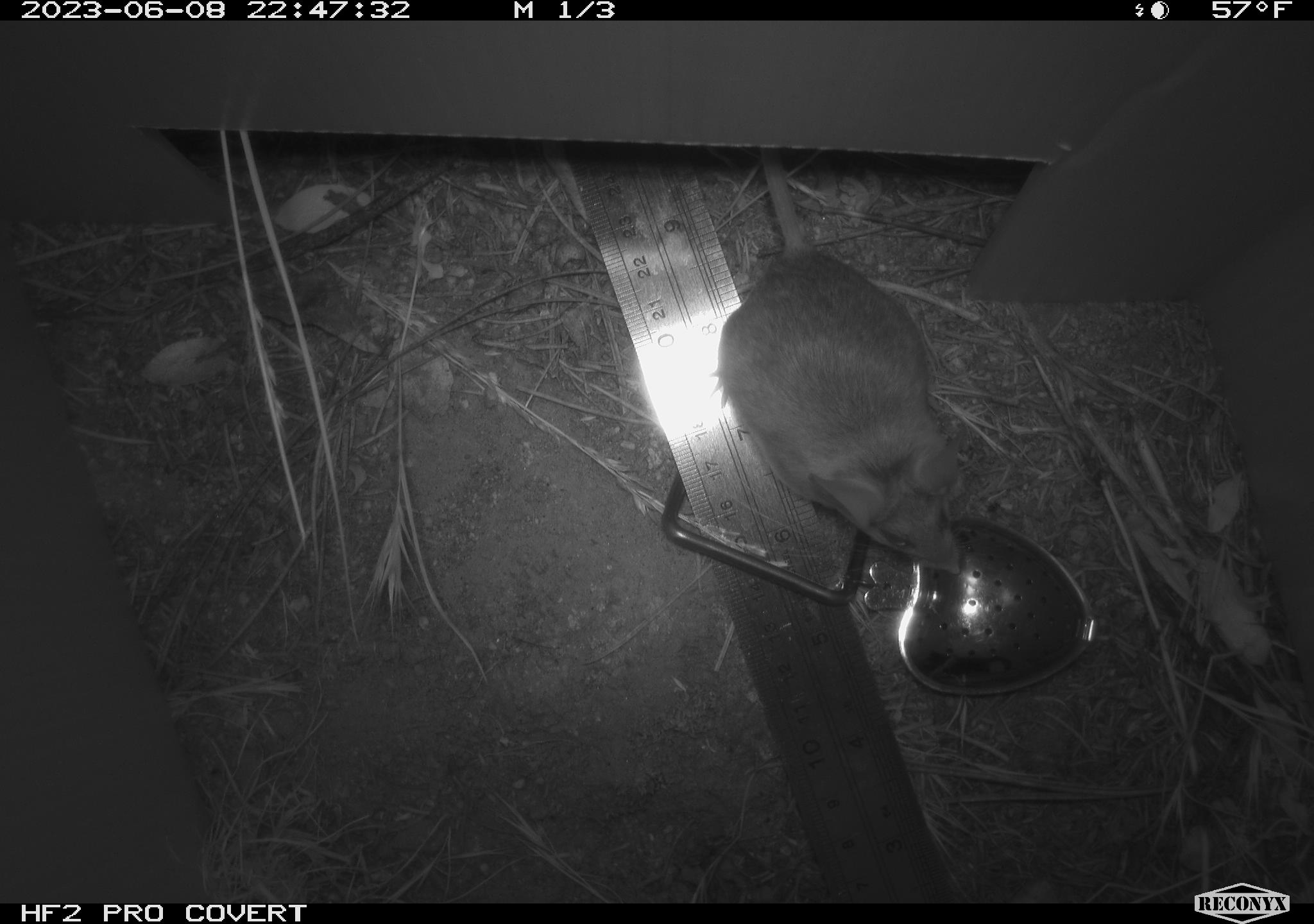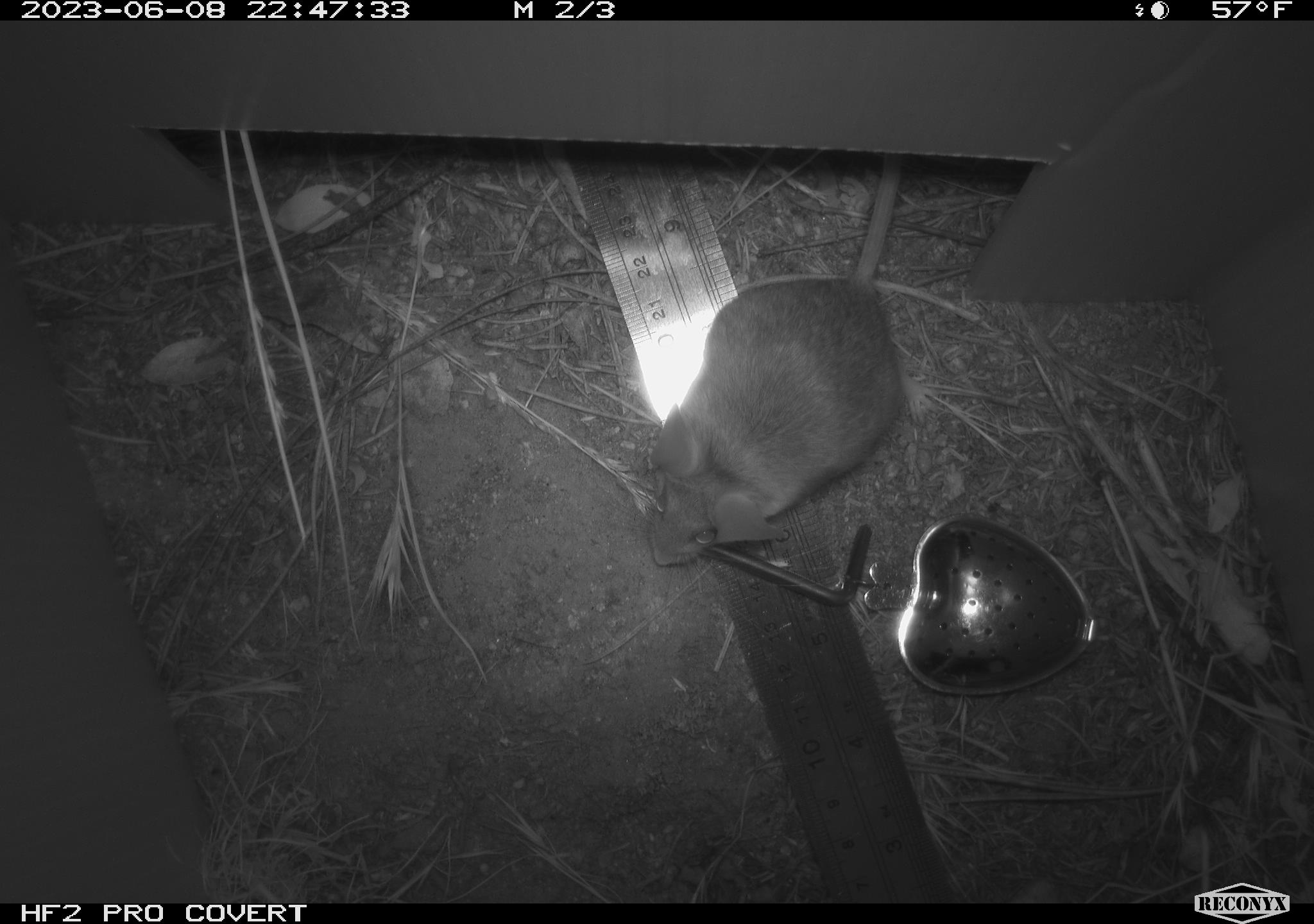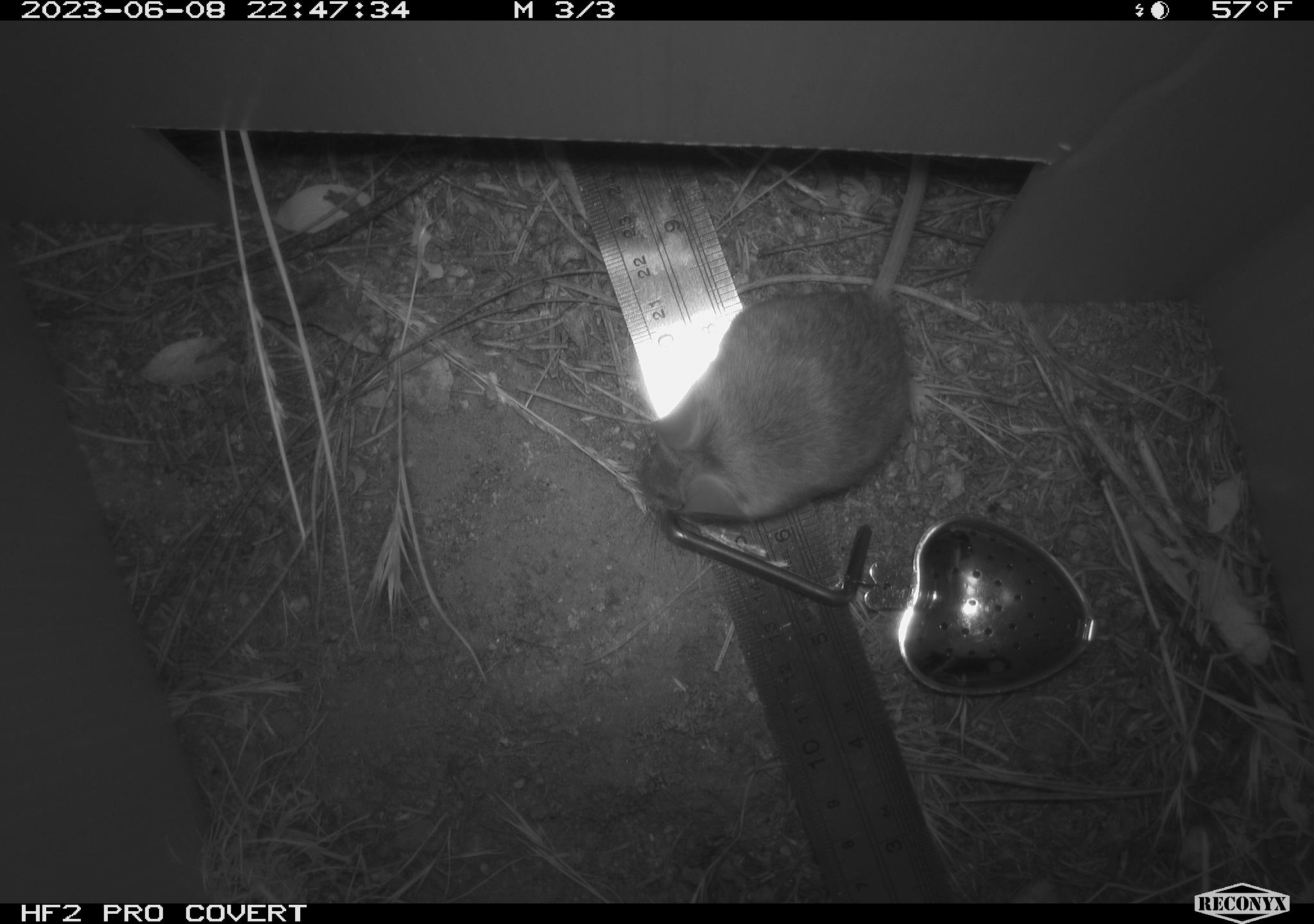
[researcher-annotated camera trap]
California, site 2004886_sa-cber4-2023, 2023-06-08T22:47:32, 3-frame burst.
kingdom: Animalia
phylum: Chordata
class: Mammalia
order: Rodentia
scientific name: Rodentia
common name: mouse species